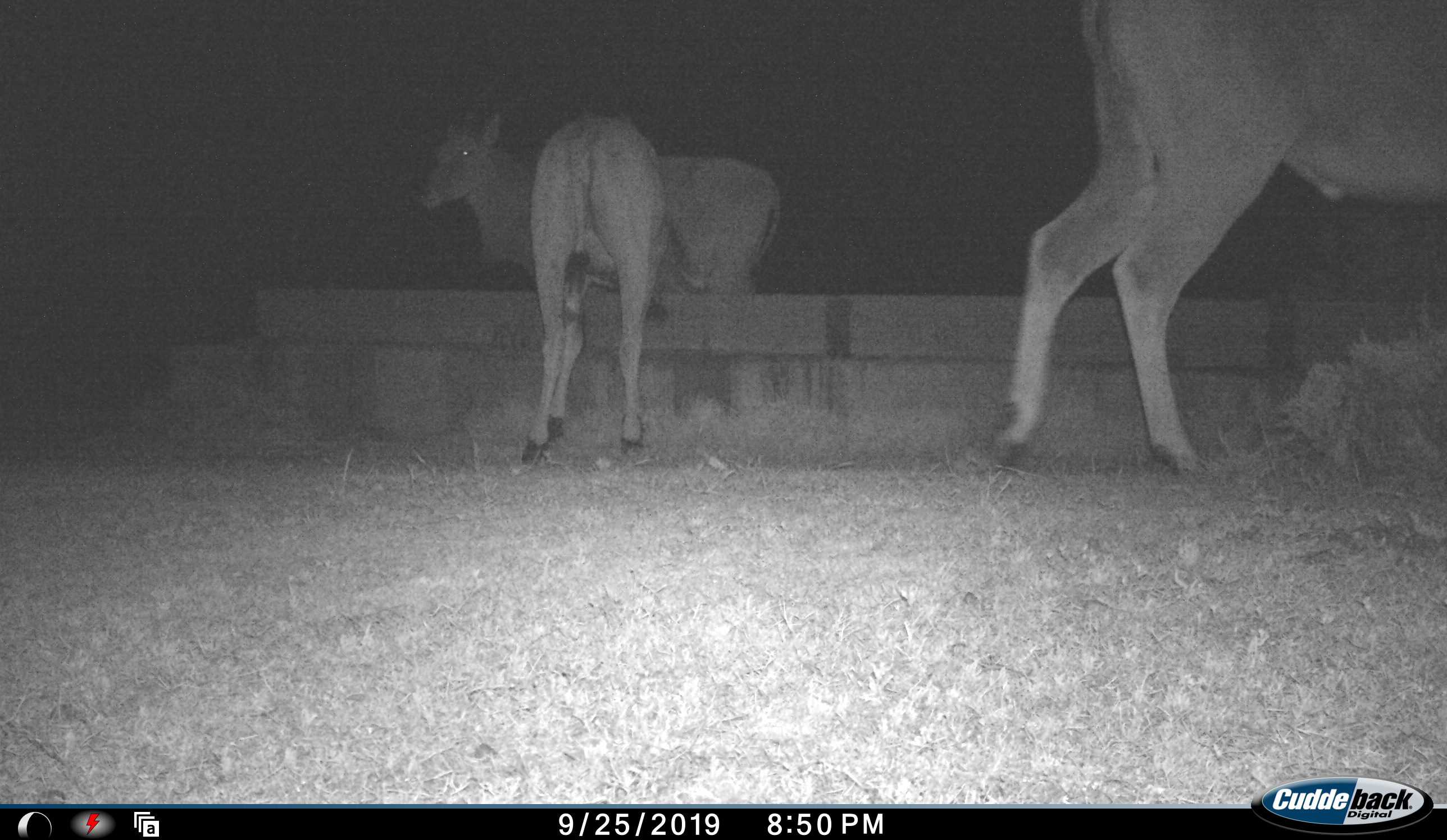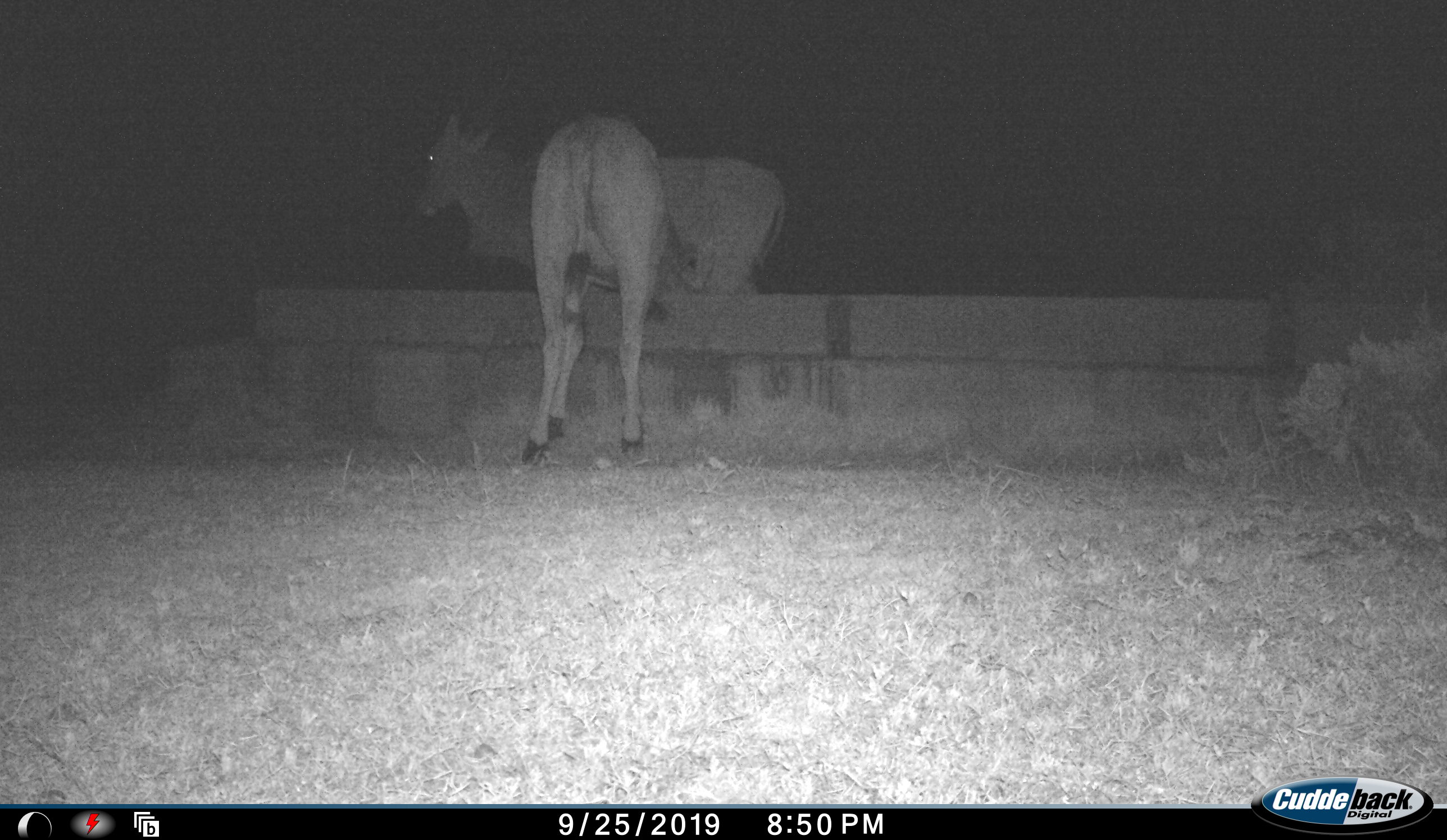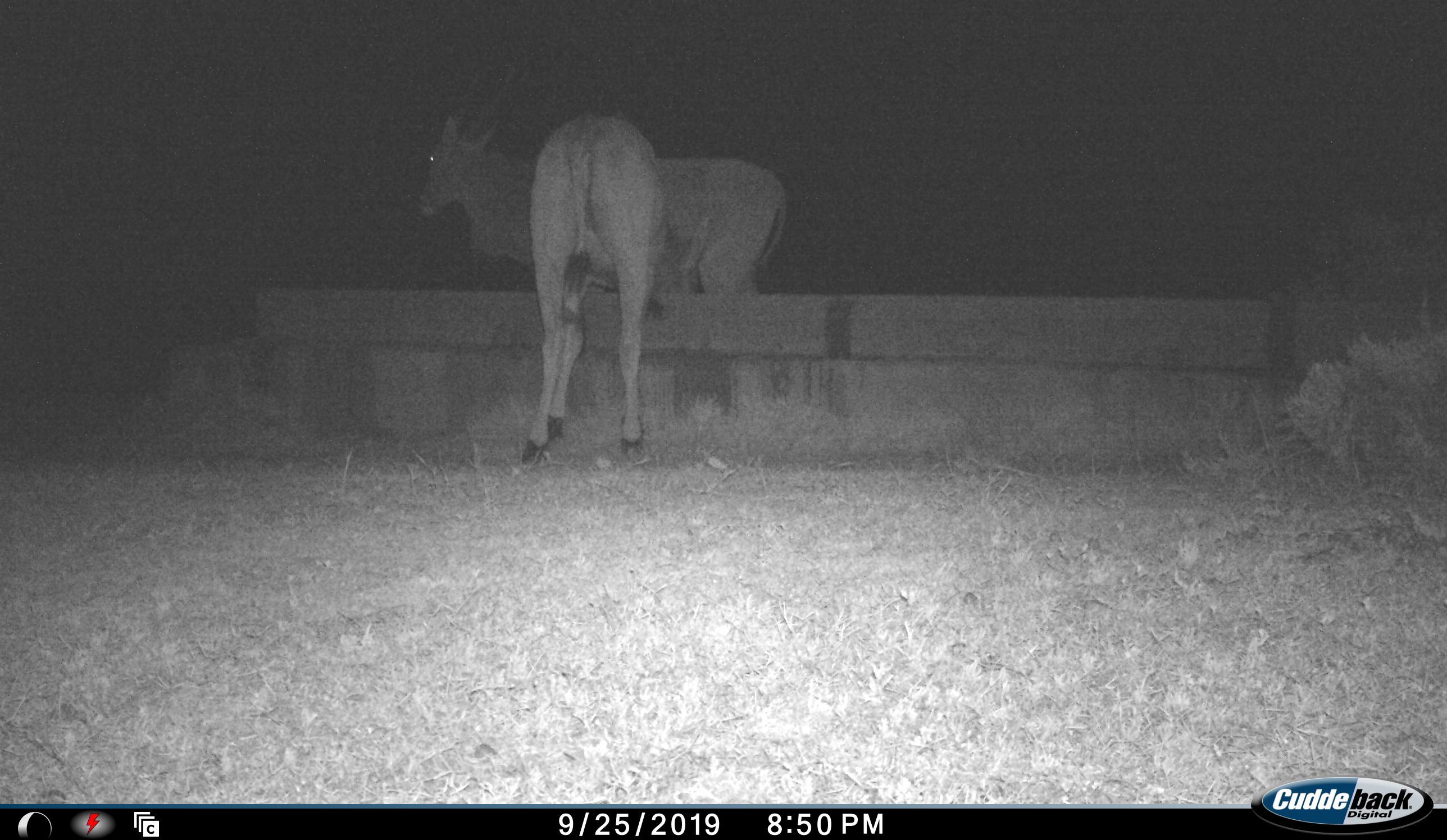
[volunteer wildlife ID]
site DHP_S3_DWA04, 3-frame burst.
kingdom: Animalia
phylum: Chordata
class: Mammalia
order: Artiodactyla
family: Bovidae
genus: Tragelaphus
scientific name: Tragelaphus oryx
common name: eland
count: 3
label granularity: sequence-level